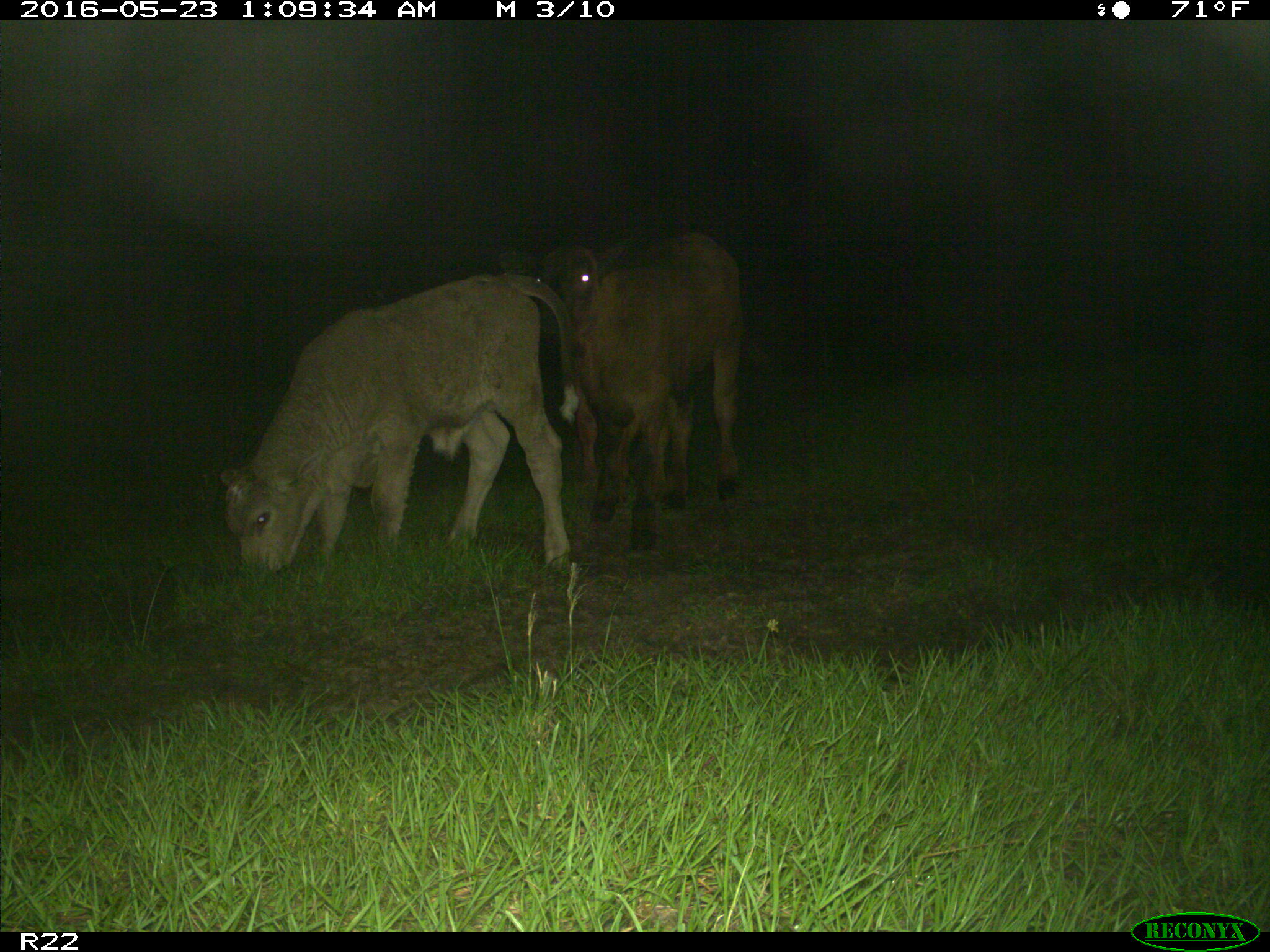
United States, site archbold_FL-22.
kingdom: Animalia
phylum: Chordata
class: Mammalia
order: Artiodactyla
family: Bovidae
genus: Bos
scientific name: Bos taurus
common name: domestic cow